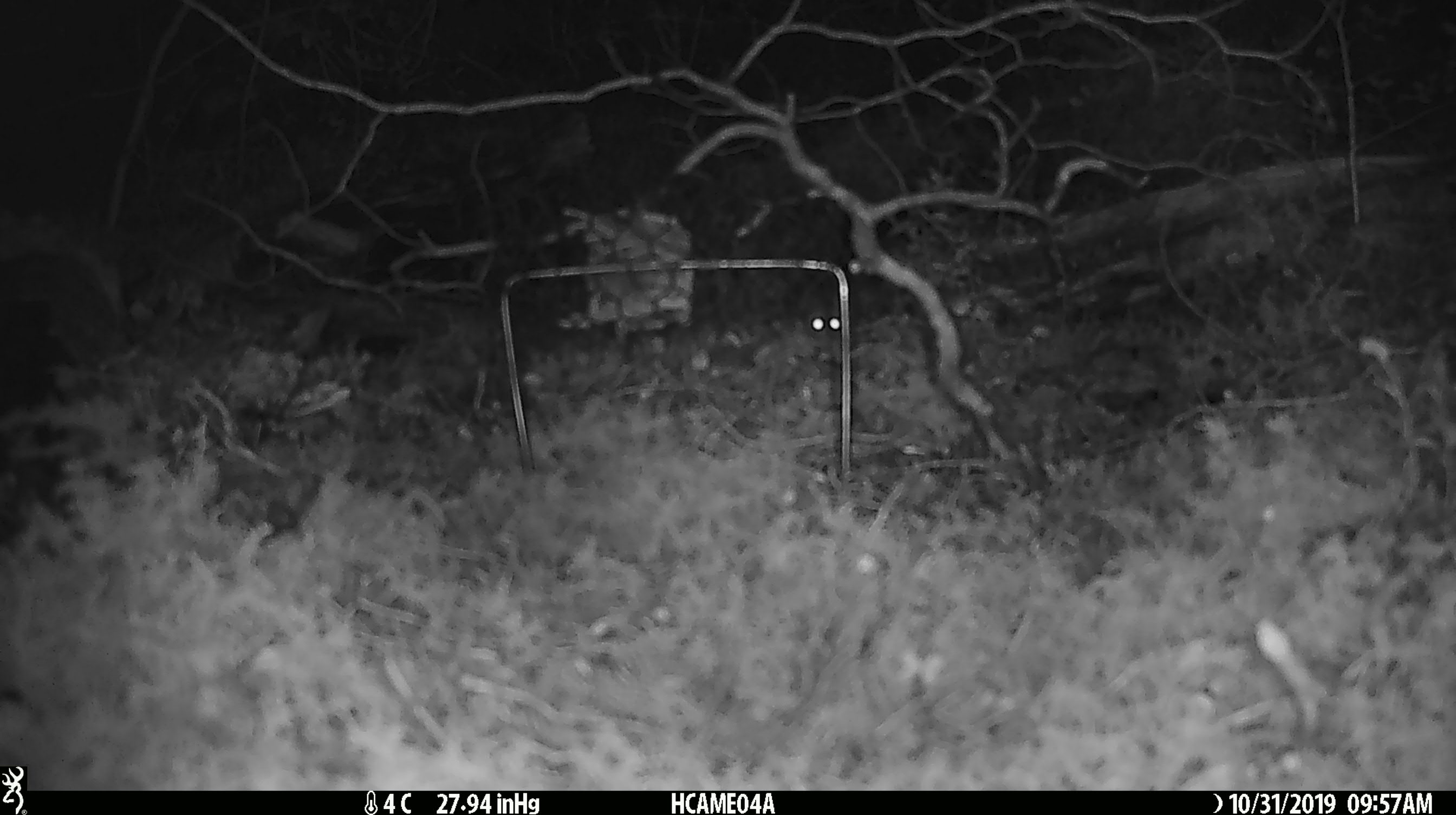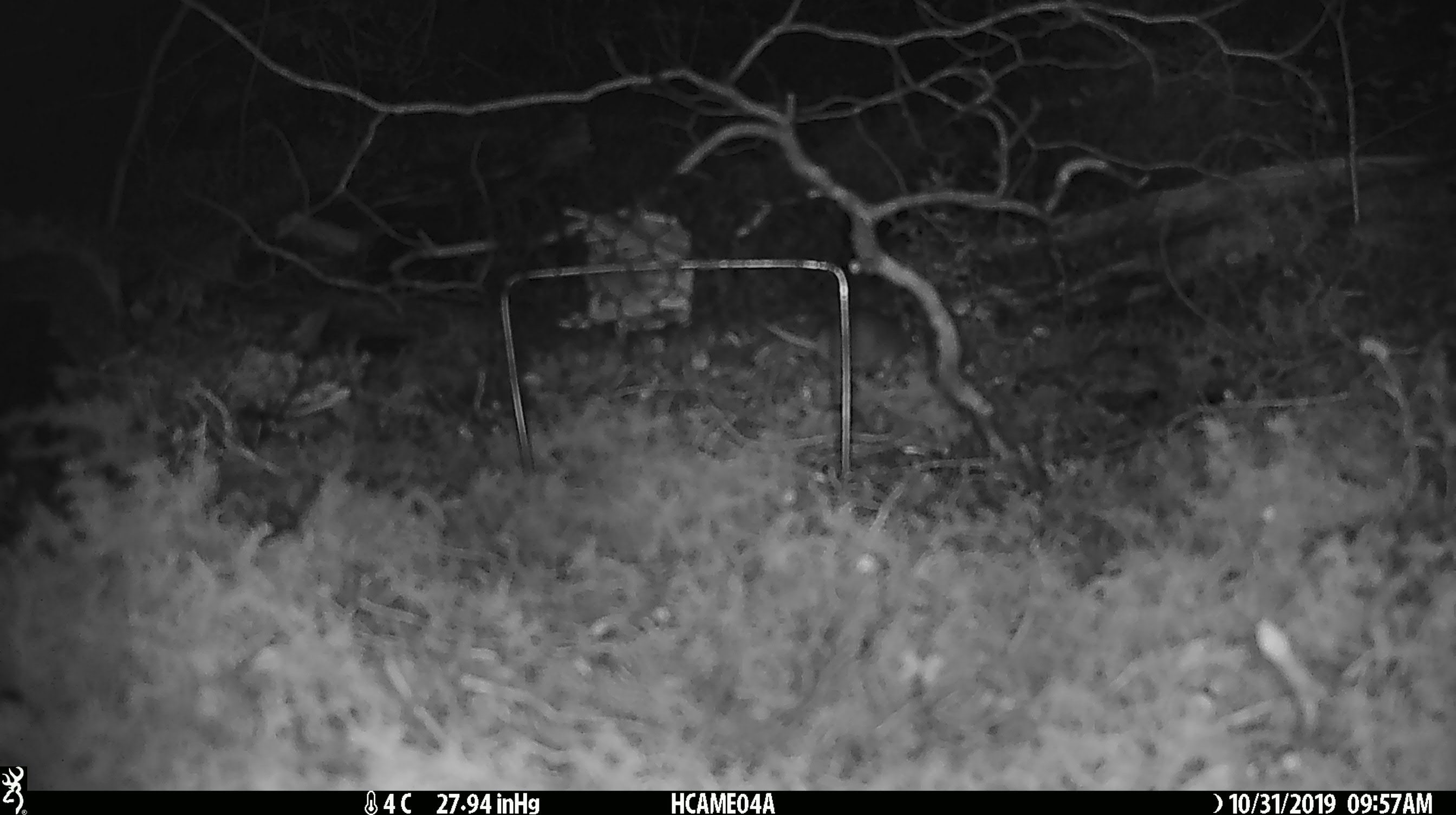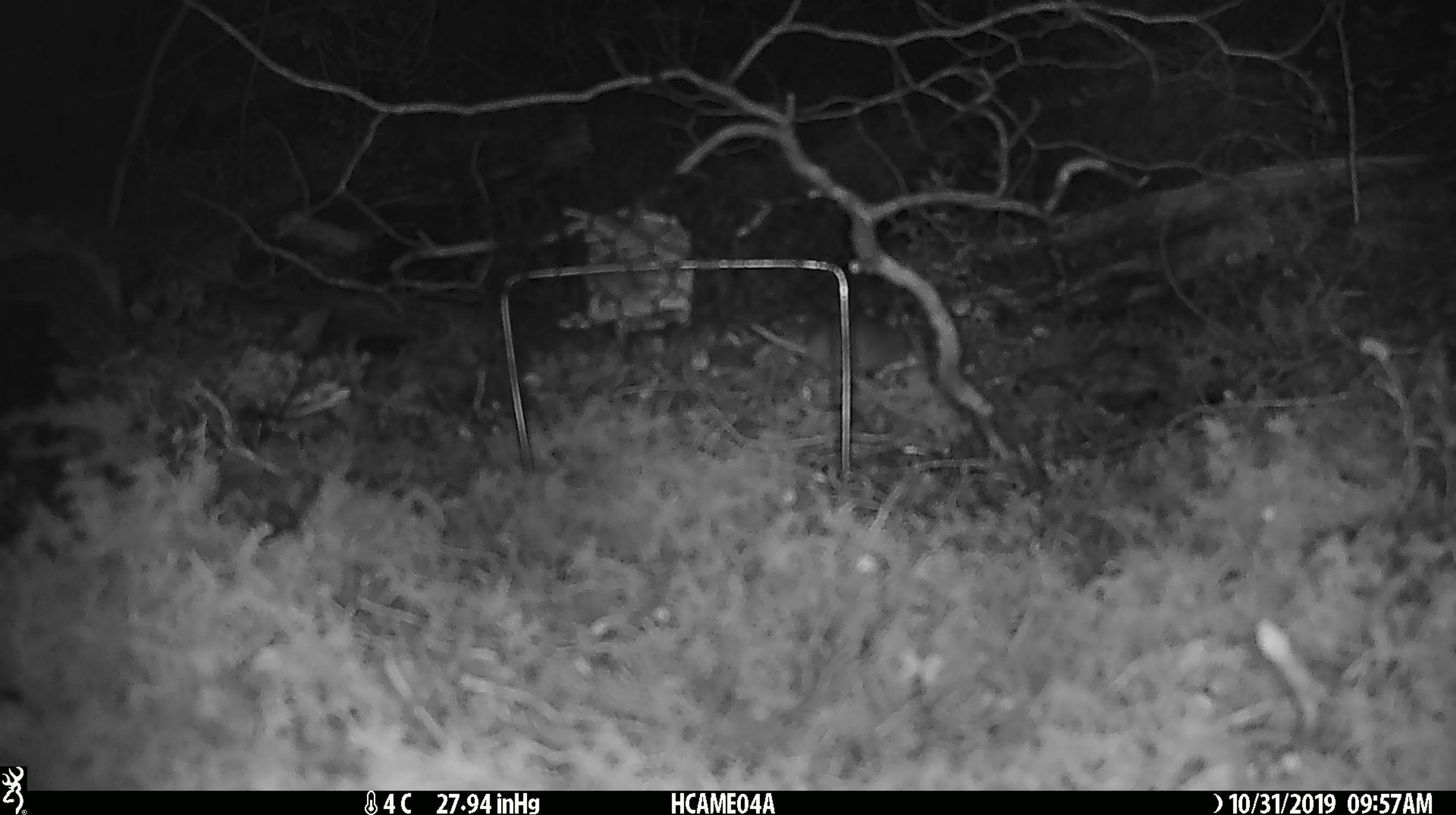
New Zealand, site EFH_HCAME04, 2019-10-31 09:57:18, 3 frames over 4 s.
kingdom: Animalia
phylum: Chordata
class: Mammalia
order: Rodentia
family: Muridae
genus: Mus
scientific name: Mus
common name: mouse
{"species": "mouse (Mus)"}